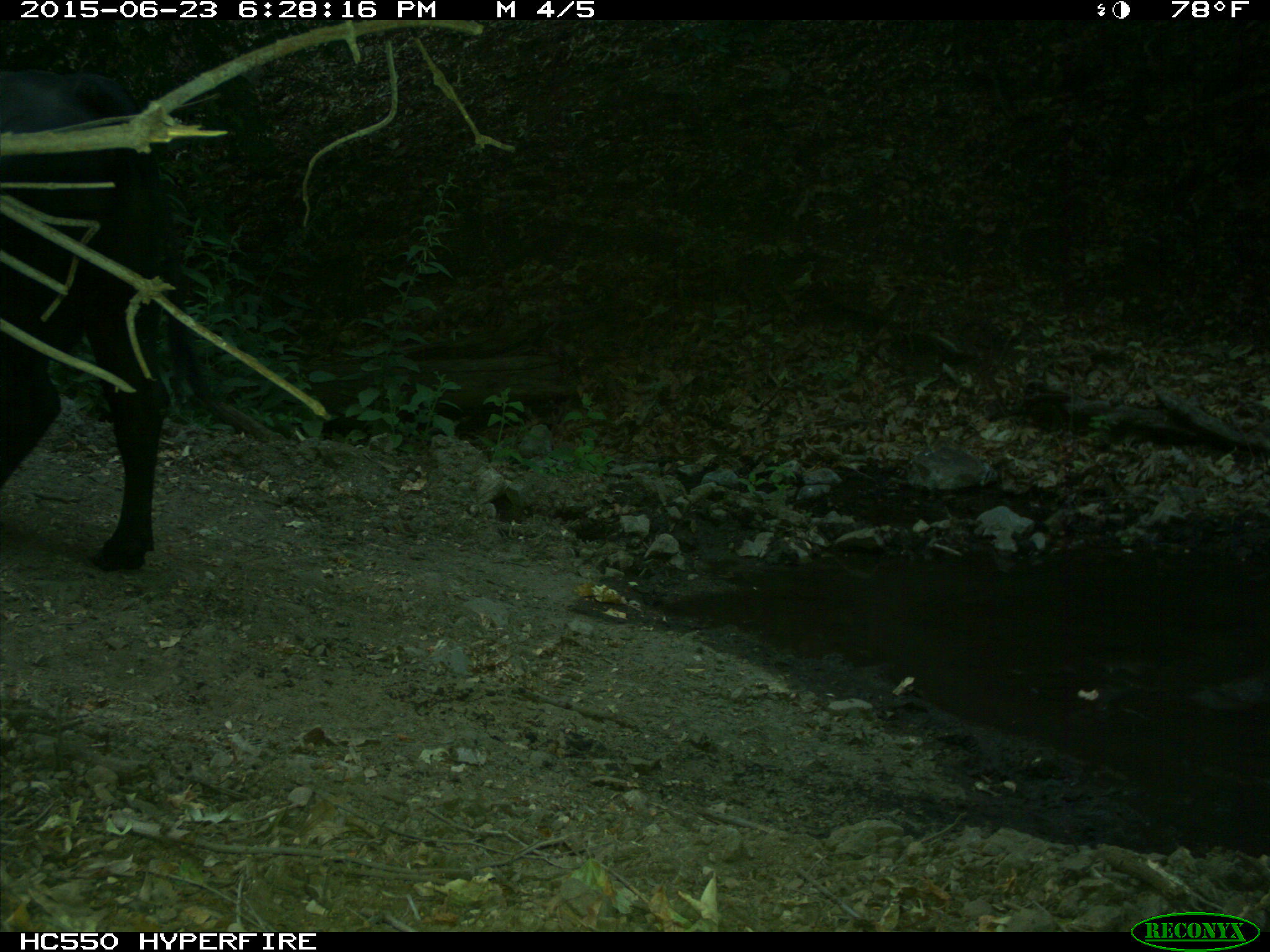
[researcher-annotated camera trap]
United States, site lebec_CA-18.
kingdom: Animalia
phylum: Chordata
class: Mammalia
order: Artiodactyla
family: Bovidae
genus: Bos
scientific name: Bos taurus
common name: domestic cow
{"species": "Bos taurus (domestic cow)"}